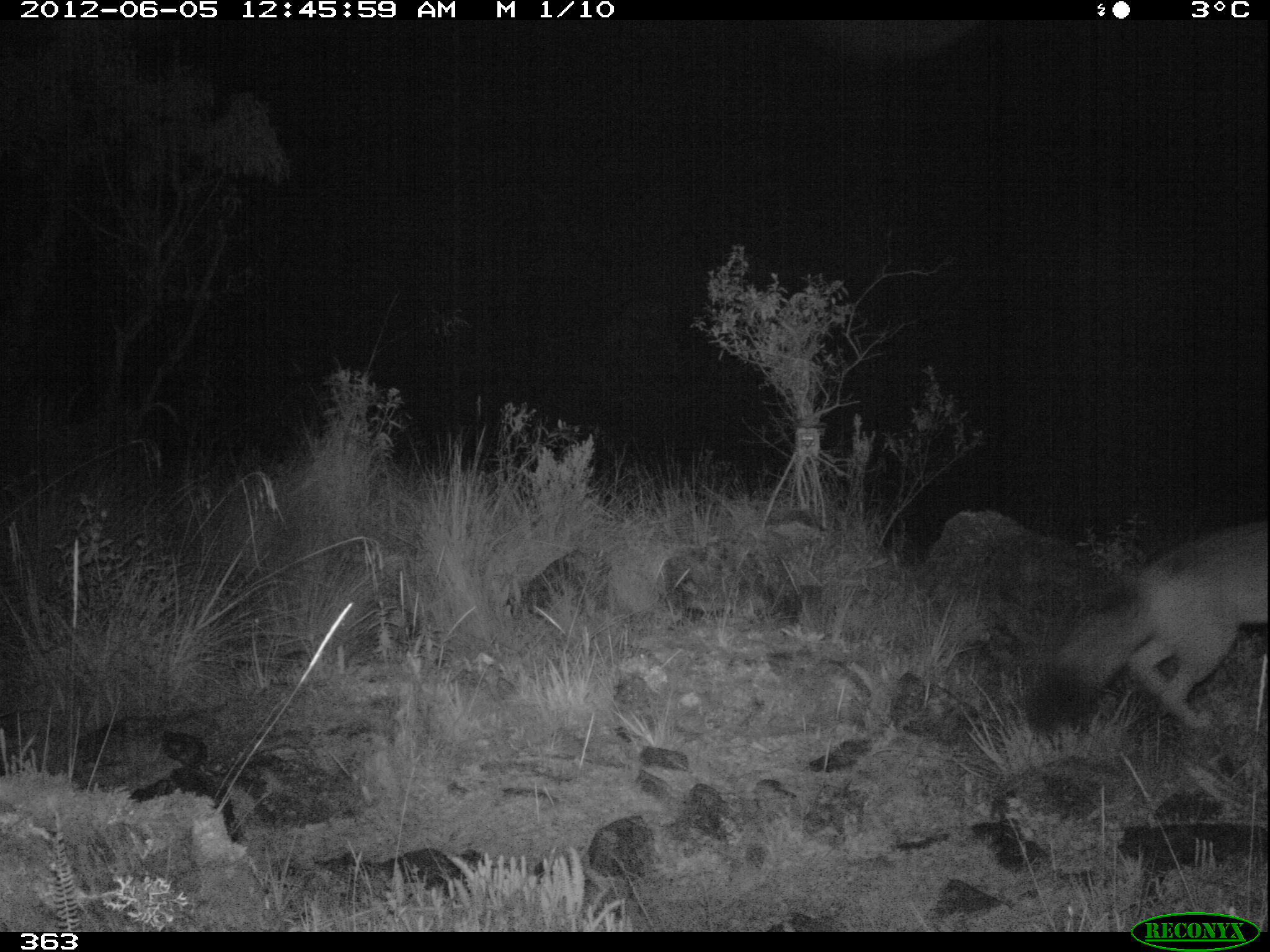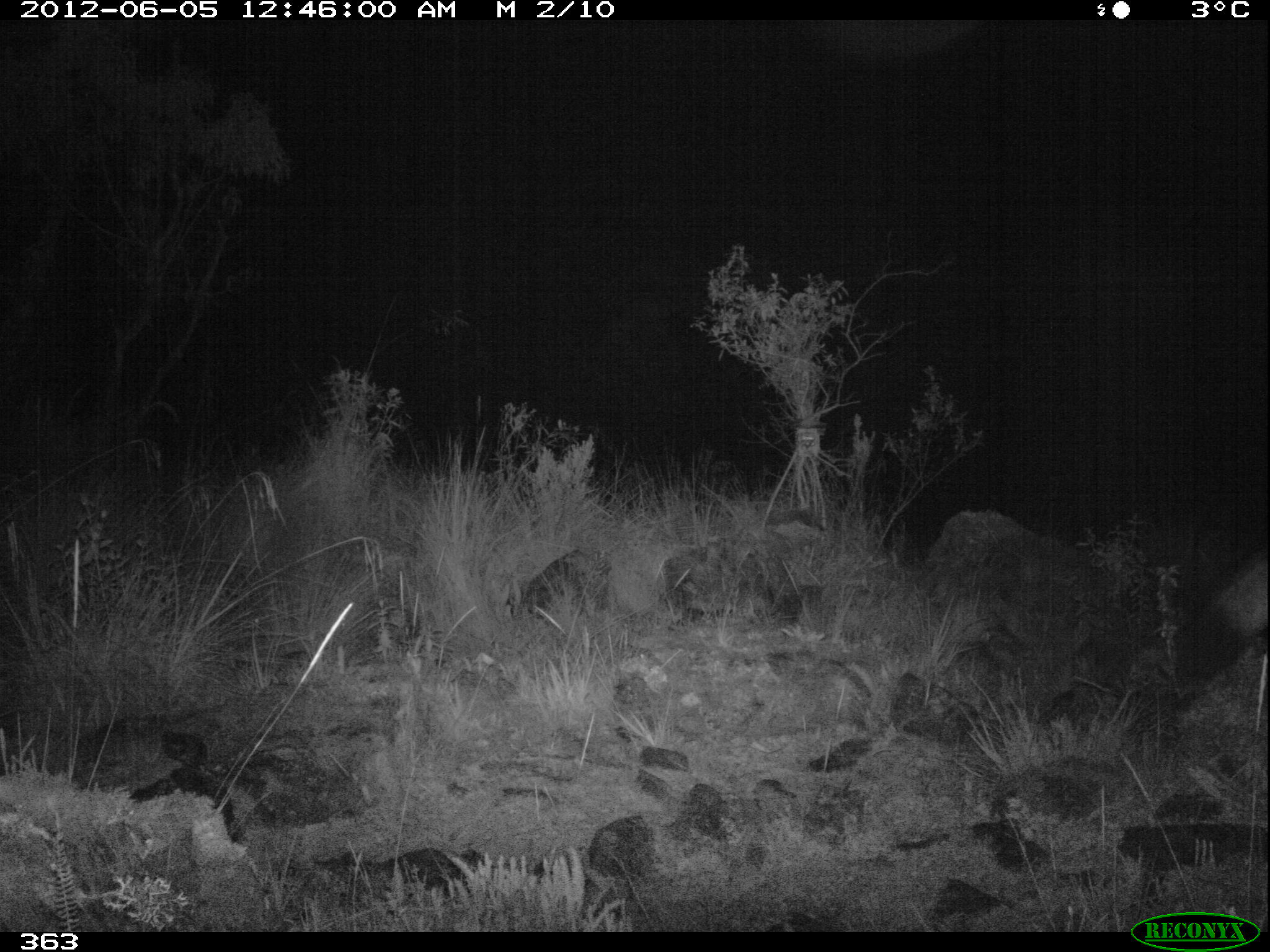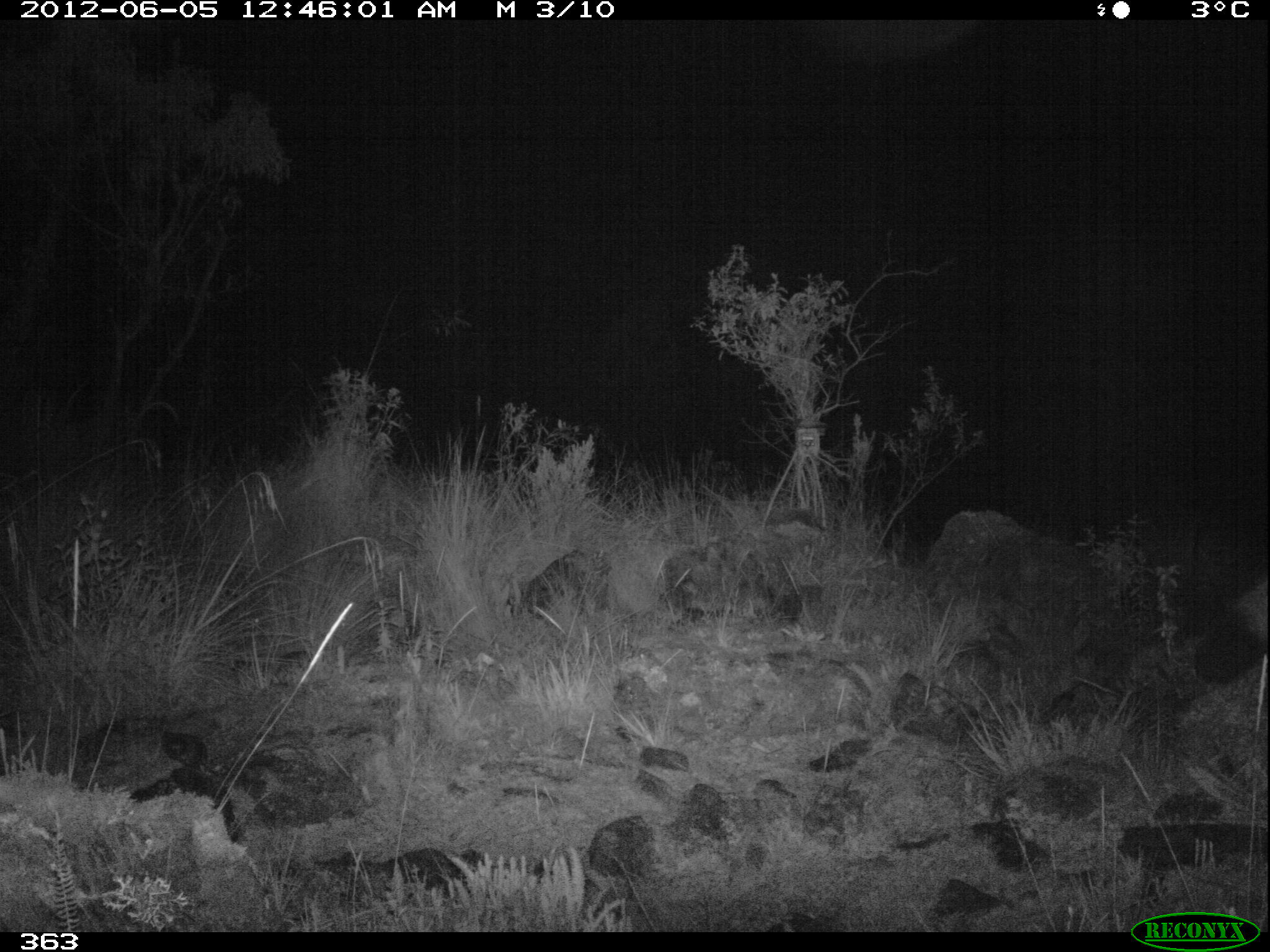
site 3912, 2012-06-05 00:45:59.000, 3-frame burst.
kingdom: Animalia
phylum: Chordata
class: Mammalia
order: Carnivora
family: Canidae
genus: Lycalopex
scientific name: Lycalopex culpaeus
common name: culpeo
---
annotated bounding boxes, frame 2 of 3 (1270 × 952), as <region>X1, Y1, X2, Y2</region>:
lycalopex culpaeus: <region>1172, 549, 1270, 710</region>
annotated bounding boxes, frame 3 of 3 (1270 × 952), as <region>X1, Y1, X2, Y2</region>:
lycalopex culpaeus: <region>1194, 577, 1267, 684</region>